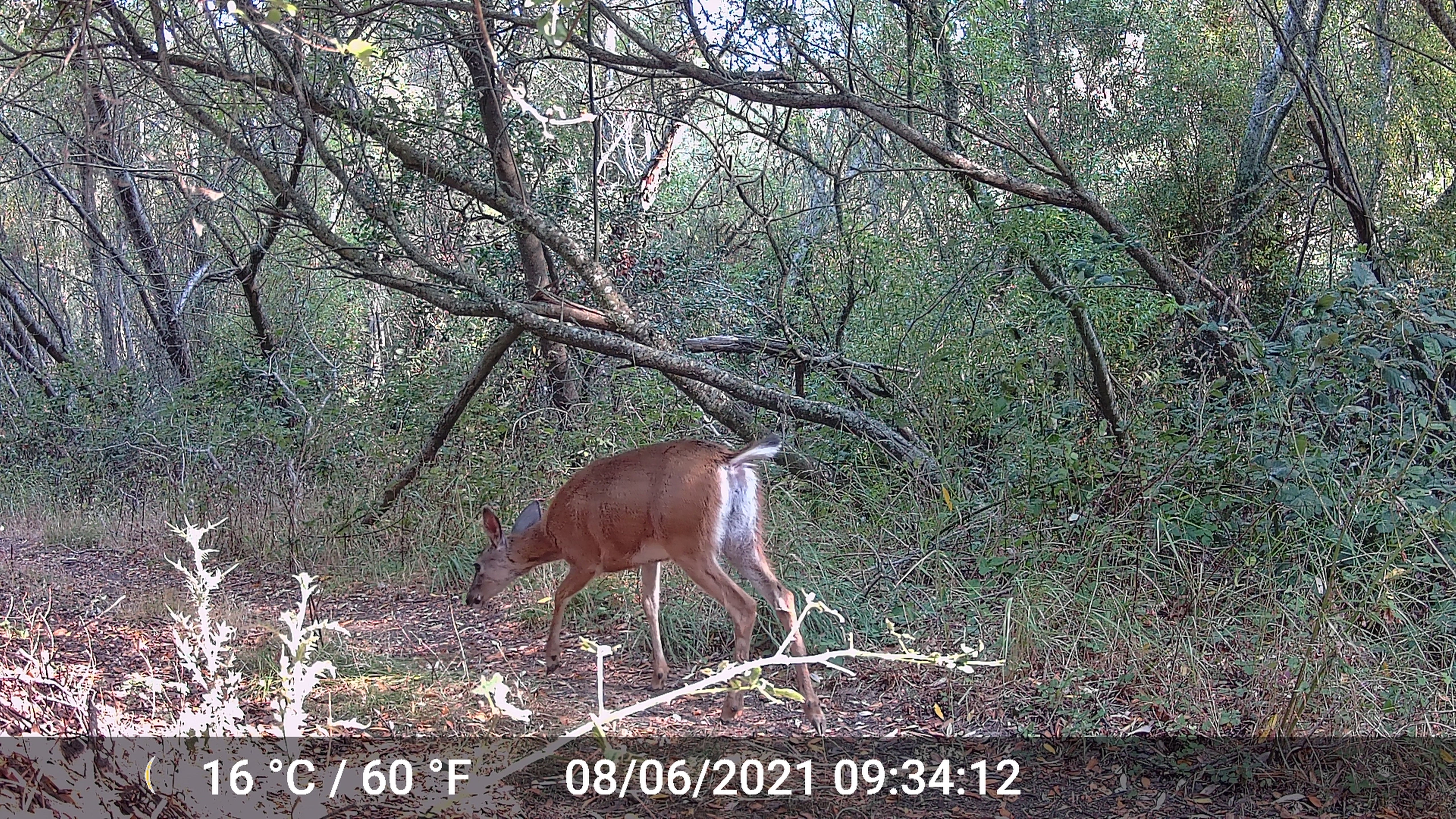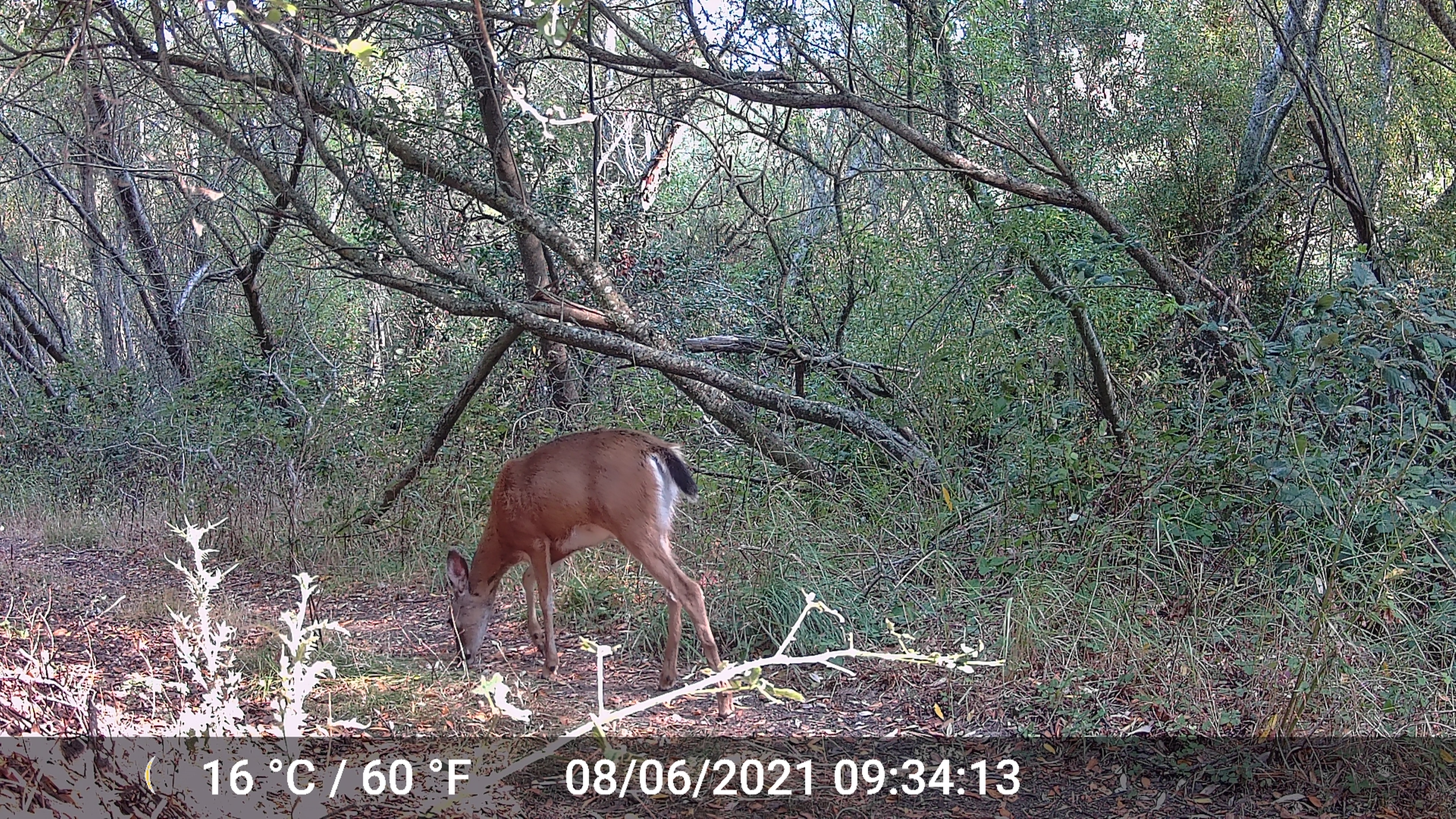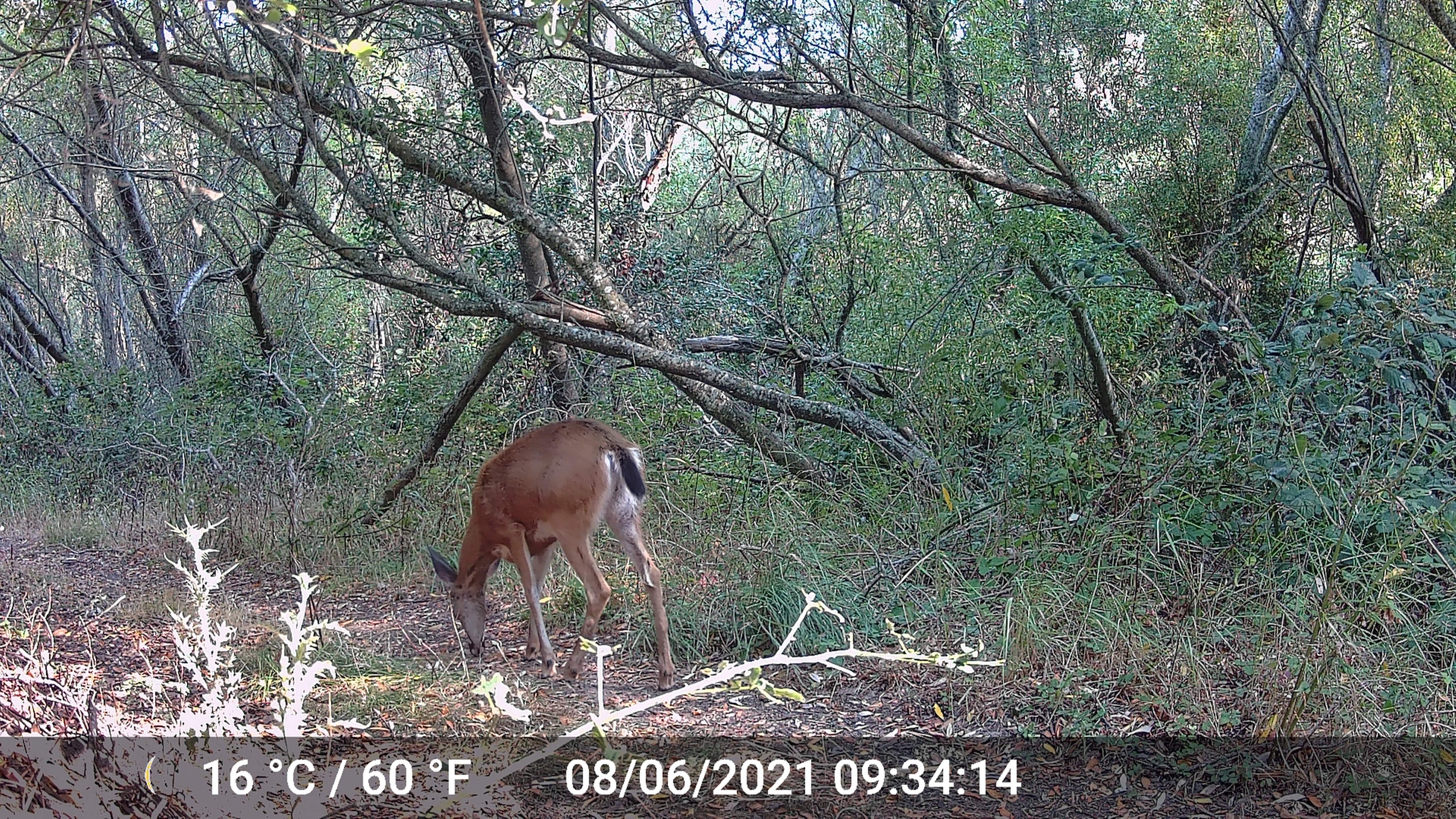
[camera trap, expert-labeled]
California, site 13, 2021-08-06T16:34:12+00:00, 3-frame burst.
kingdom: Animalia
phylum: Chordata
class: Mammalia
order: Artiodactyla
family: Cervidae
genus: Odocoileus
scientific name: Odocoileus hemionus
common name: mule deer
Mule deer (Odocoileus hemionus).